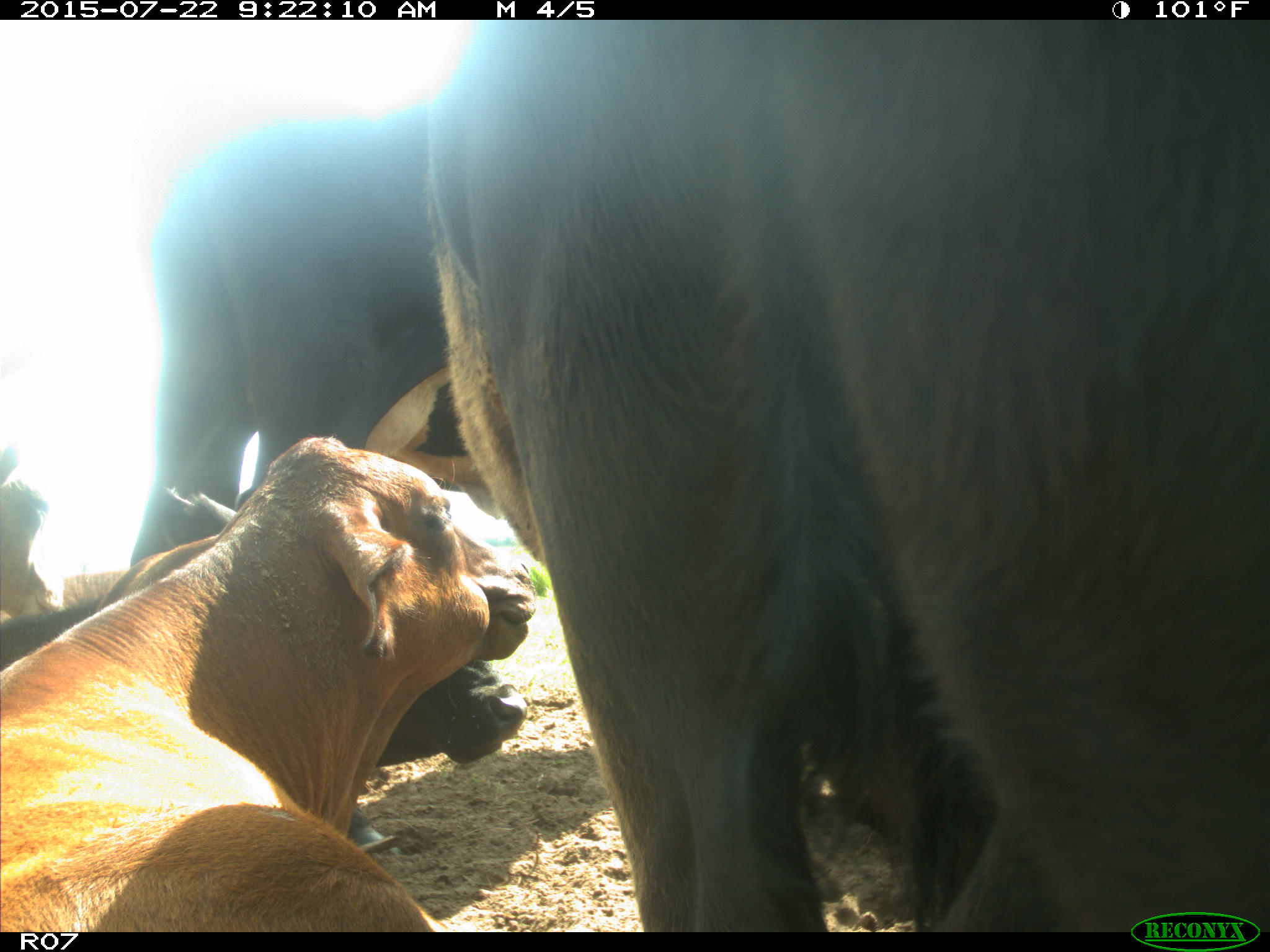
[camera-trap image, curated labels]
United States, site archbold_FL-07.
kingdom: Animalia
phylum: Chordata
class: Mammalia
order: Carnivora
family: Procyonidae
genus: Procyon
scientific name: Procyon lotor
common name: common raccoon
Procyon lotor (common raccoon).